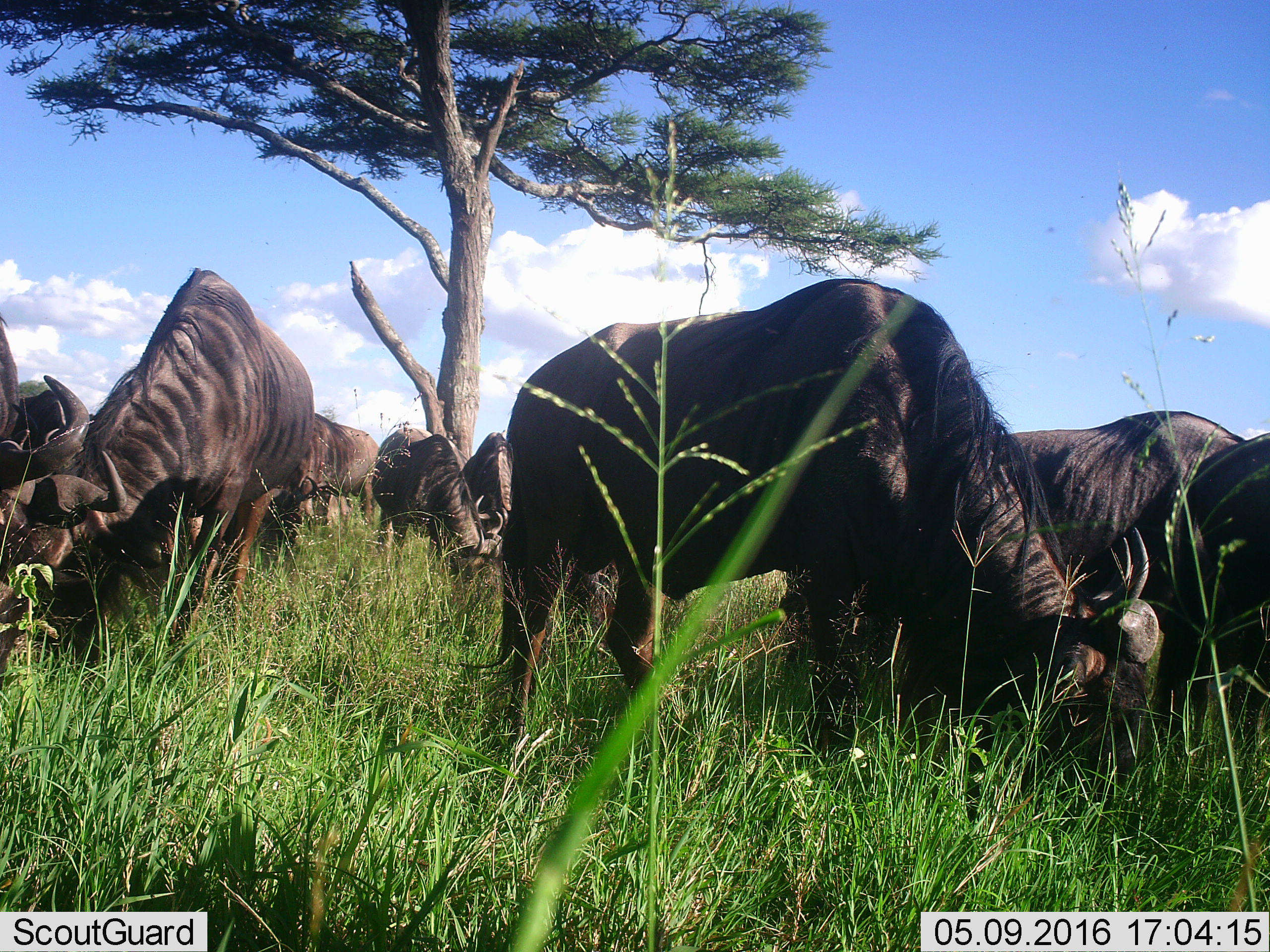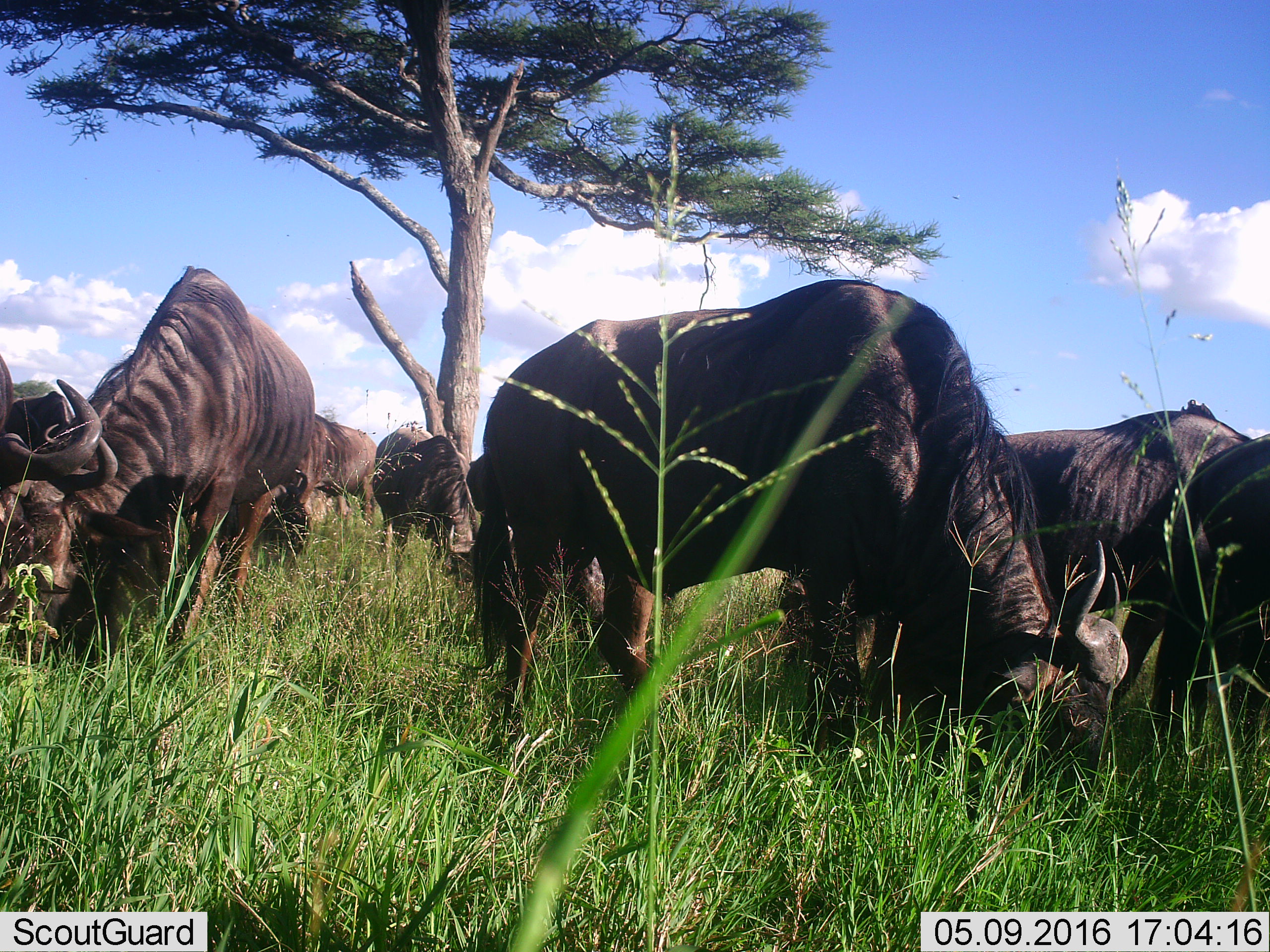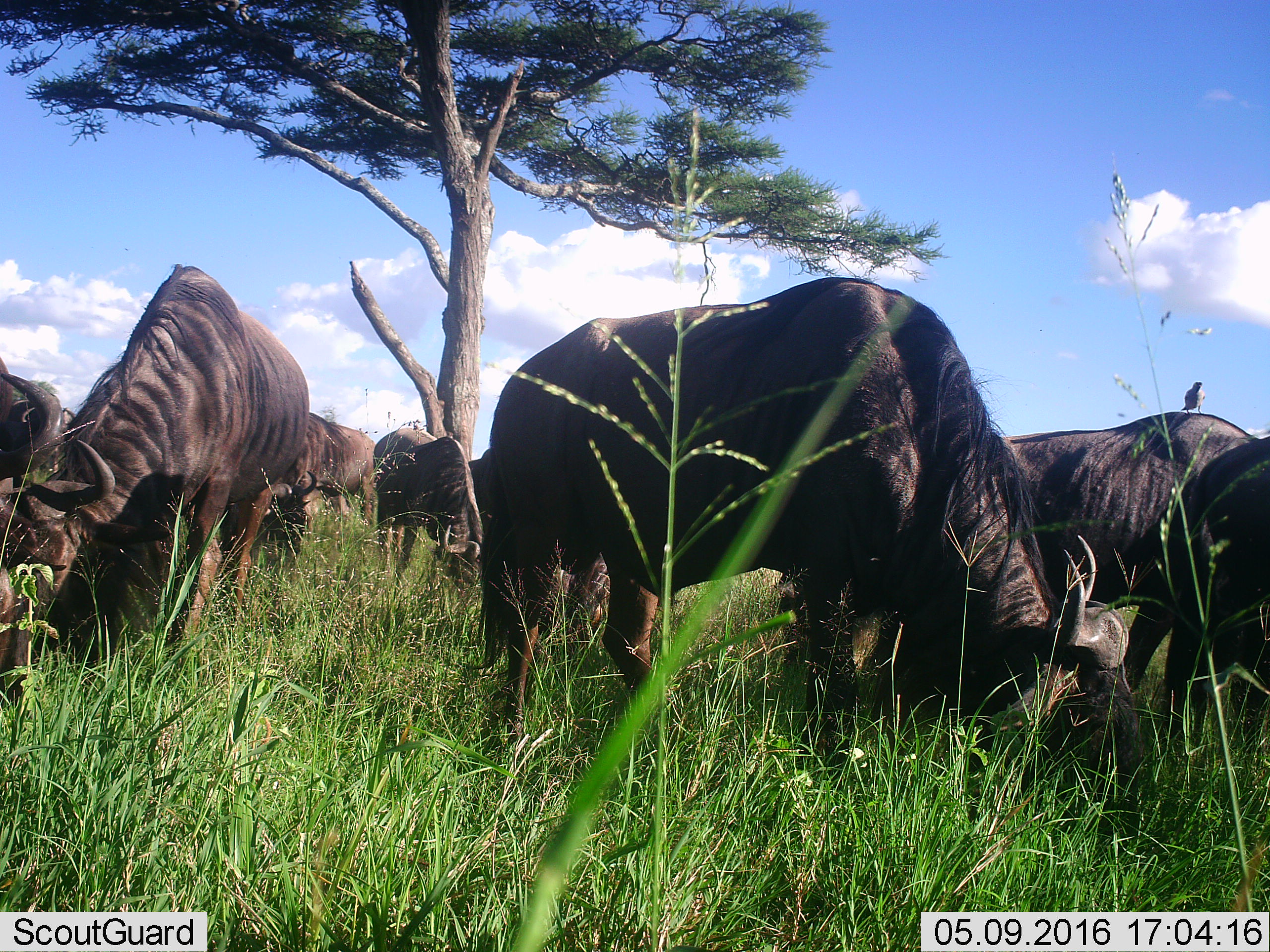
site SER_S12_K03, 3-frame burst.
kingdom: Animalia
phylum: Chordata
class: Mammalia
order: Artiodactyla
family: Bovidae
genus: Connochaetes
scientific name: Connochaetes taurinus taurinus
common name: blue wildebeest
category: wildebeestblue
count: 11-50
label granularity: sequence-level